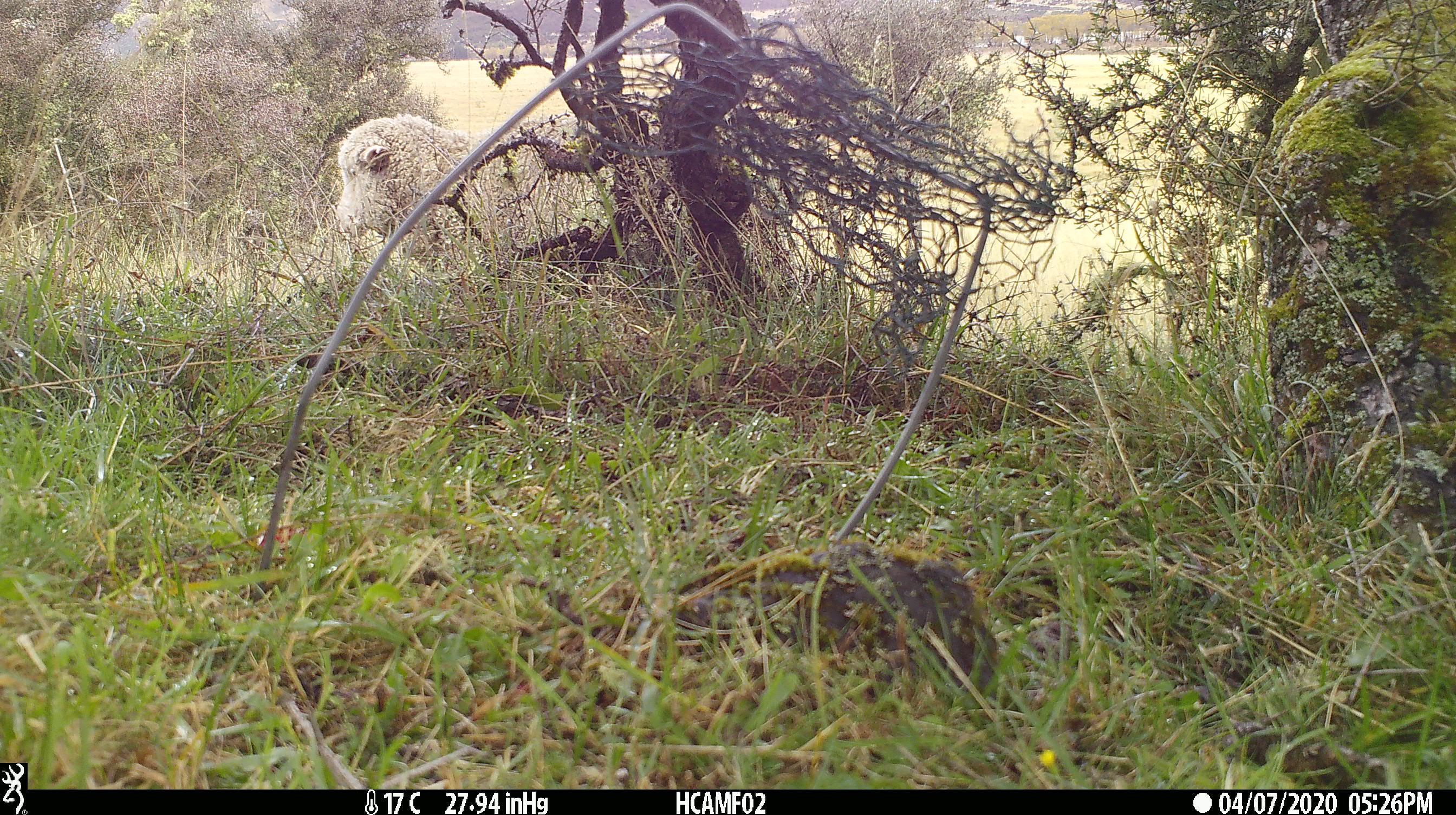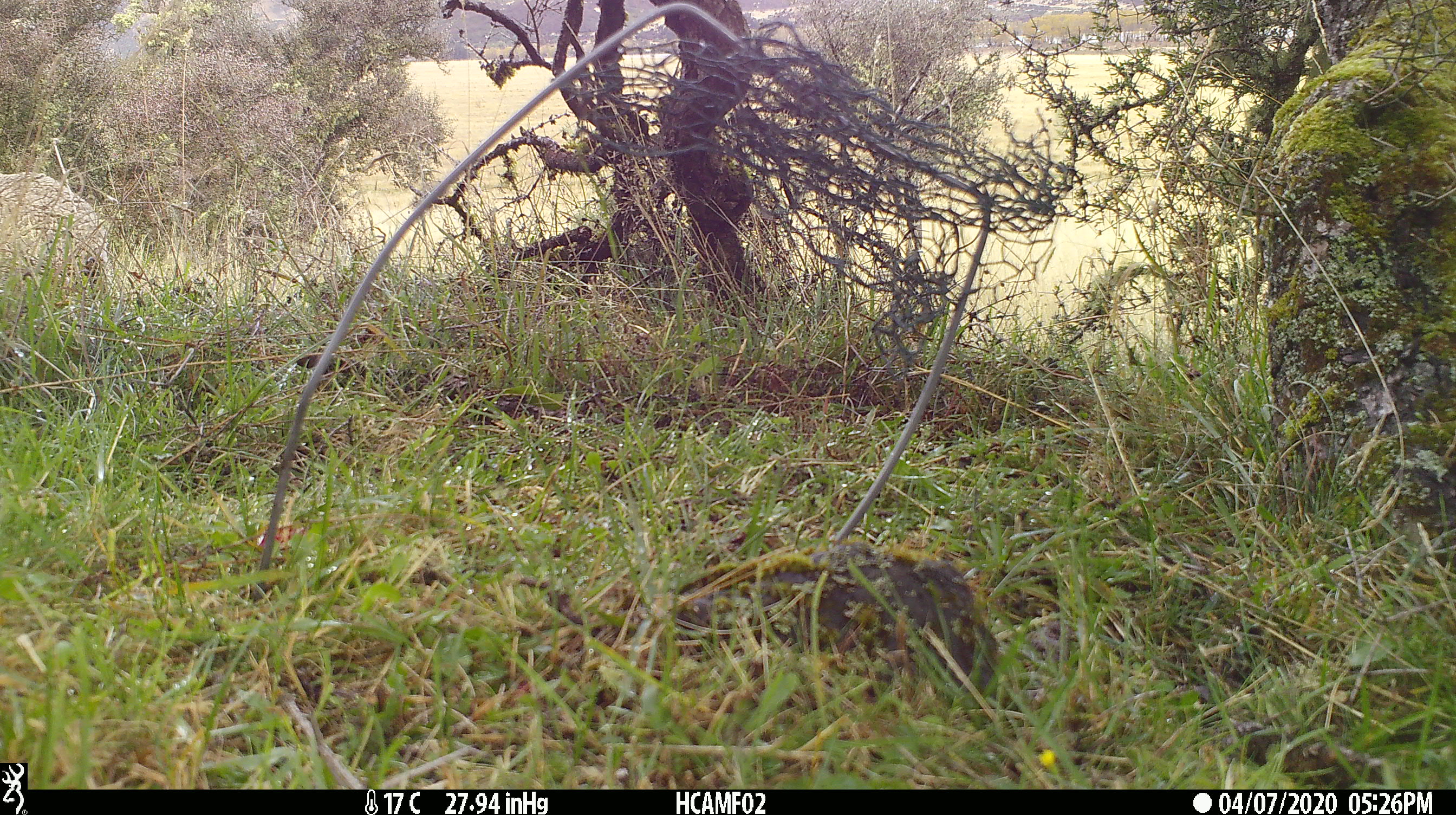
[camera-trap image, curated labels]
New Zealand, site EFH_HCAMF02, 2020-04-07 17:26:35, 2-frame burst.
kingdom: Animalia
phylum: Chordata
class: Mammalia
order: Artiodactyla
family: Bovidae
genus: Ovis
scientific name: Ovis aries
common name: domestic sheep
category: sheep